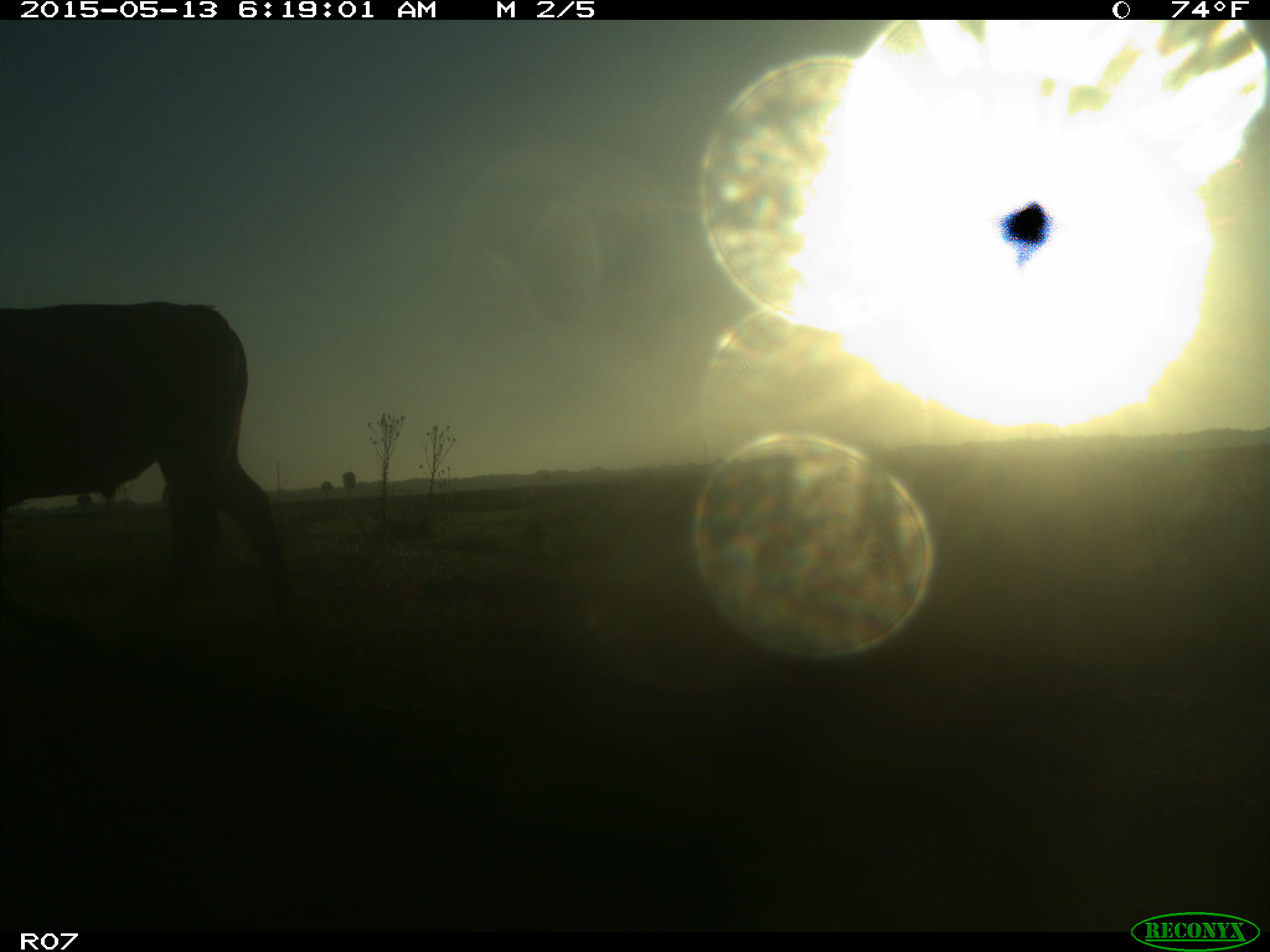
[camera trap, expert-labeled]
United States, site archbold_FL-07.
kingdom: Animalia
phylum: Chordata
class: Mammalia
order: Artiodactyla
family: Bovidae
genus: Bos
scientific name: Bos taurus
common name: domestic cow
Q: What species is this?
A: Bos taurus (domestic cow).